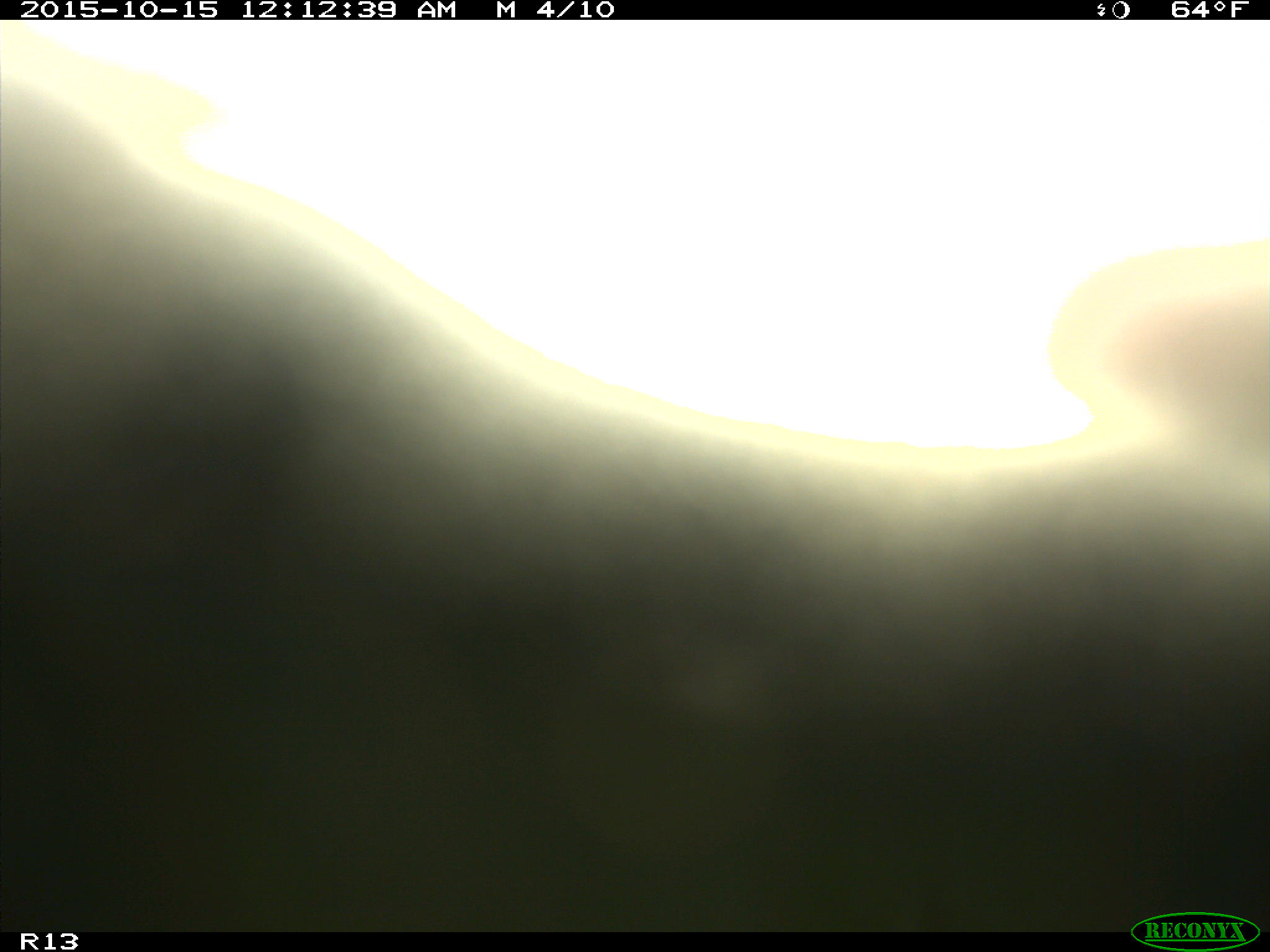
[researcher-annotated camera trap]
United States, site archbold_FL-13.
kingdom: Animalia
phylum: Chordata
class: Mammalia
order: Artiodactyla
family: Bovidae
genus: Bos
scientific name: Bos taurus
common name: domestic cow